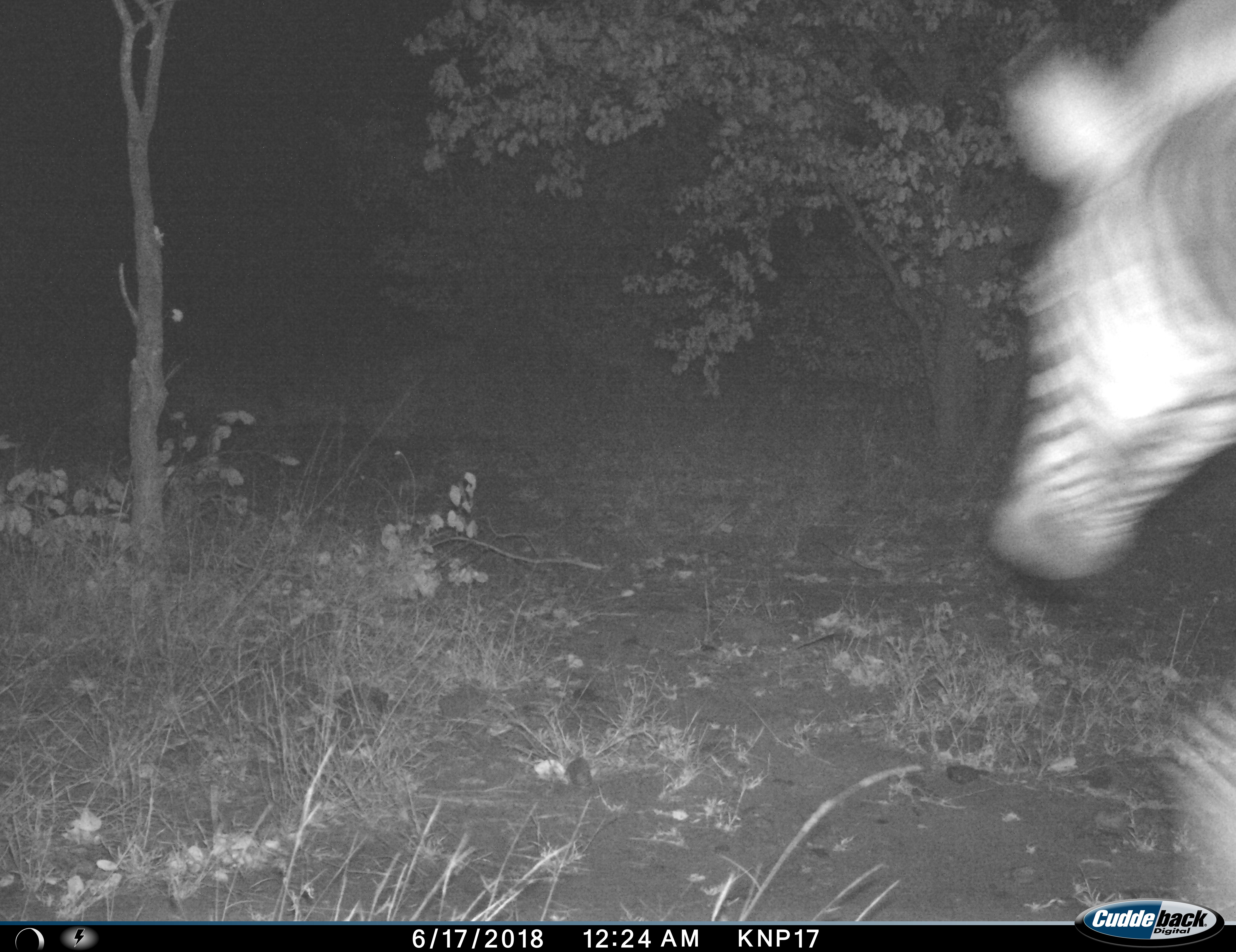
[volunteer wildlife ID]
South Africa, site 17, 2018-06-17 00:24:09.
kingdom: Animalia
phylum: Chordata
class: Mammalia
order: Perissodactyla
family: Equidae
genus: Equus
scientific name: Equus quagga burchellii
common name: burchell's zebra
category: zebraburchells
Zebraburchells (burchell's zebra) (Equus quagga burchellii), count 1. Behavior (volunteer vote fractions): standing 10%, resting 0%, moving 100%, interacting 0%. Young present (vote fraction): 0%. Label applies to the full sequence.